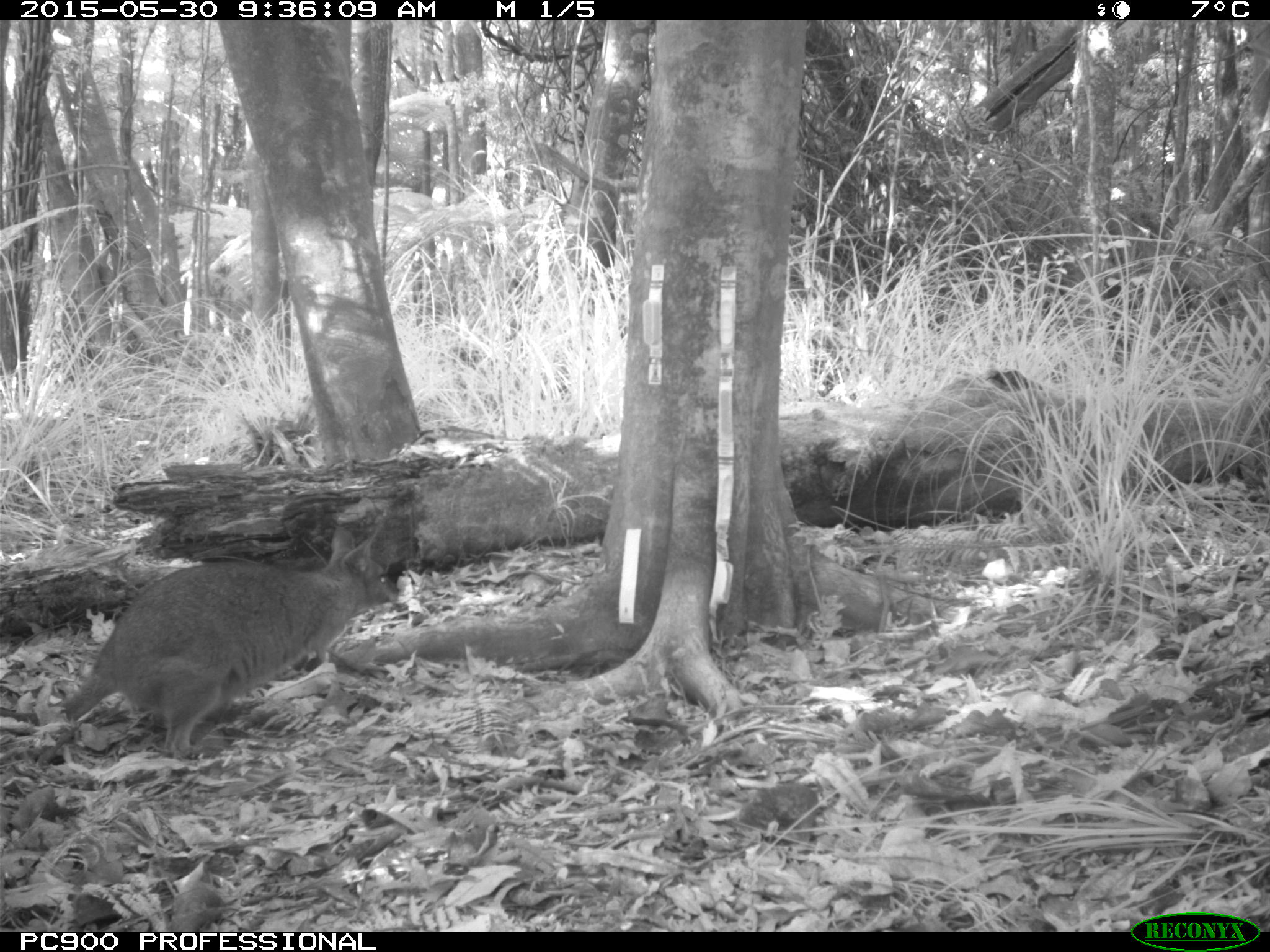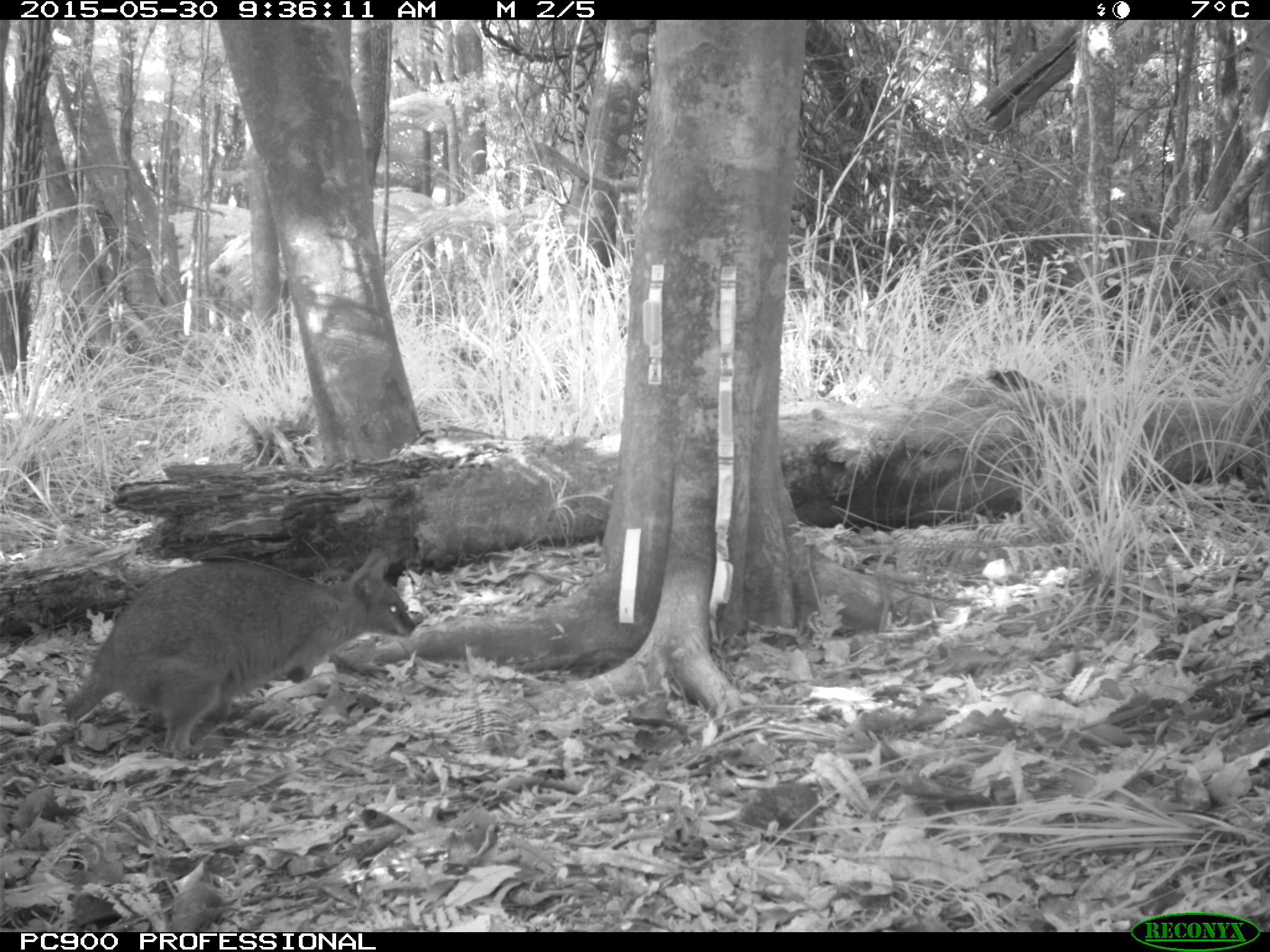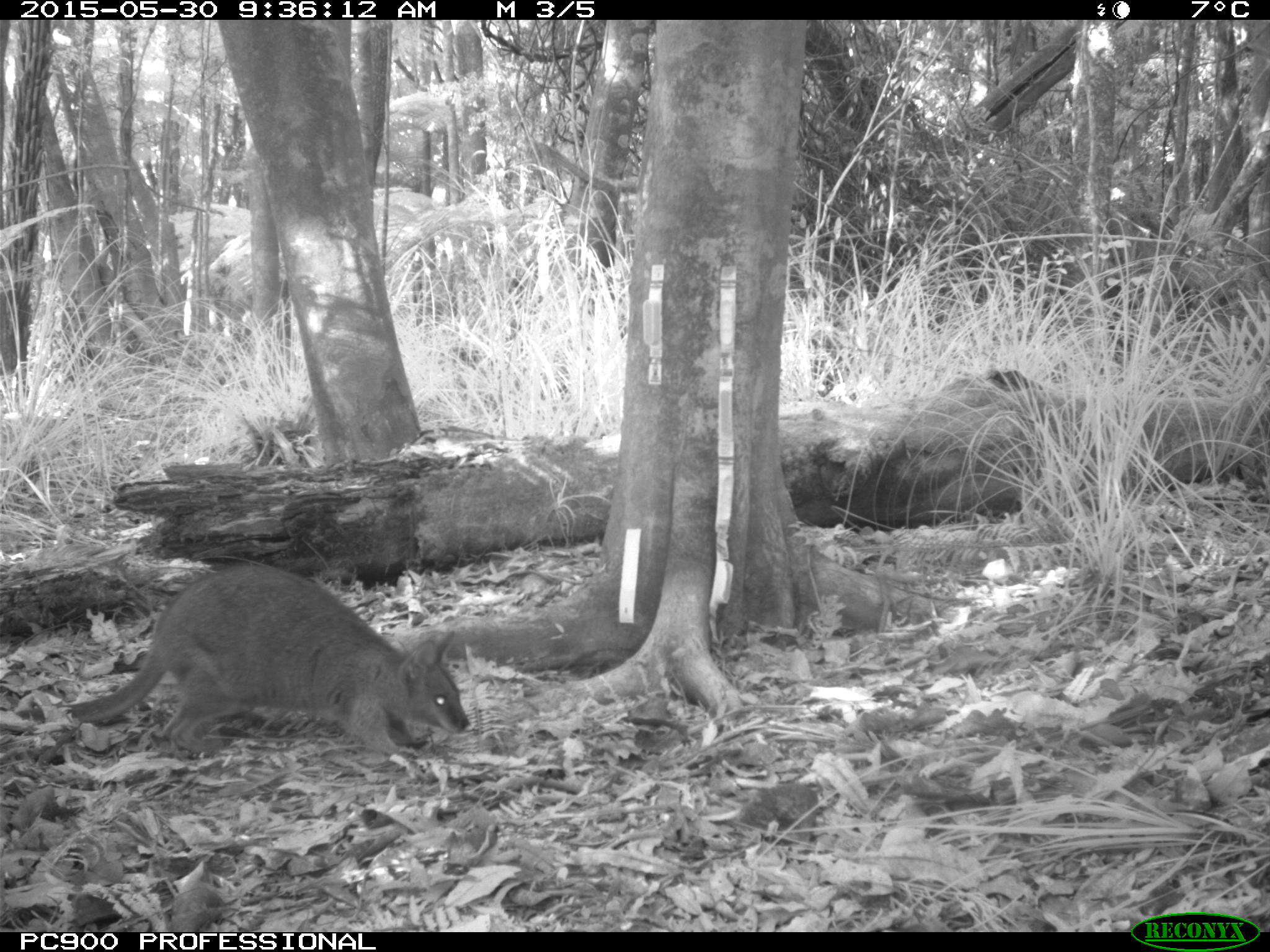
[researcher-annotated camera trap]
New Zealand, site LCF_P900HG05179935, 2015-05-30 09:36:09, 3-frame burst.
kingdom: Animalia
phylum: Chordata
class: Mammalia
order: Diprotodontia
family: Macropodidae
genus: Notamacropus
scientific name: Notamacropus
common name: wallaby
Wallaby (Notamacropus).